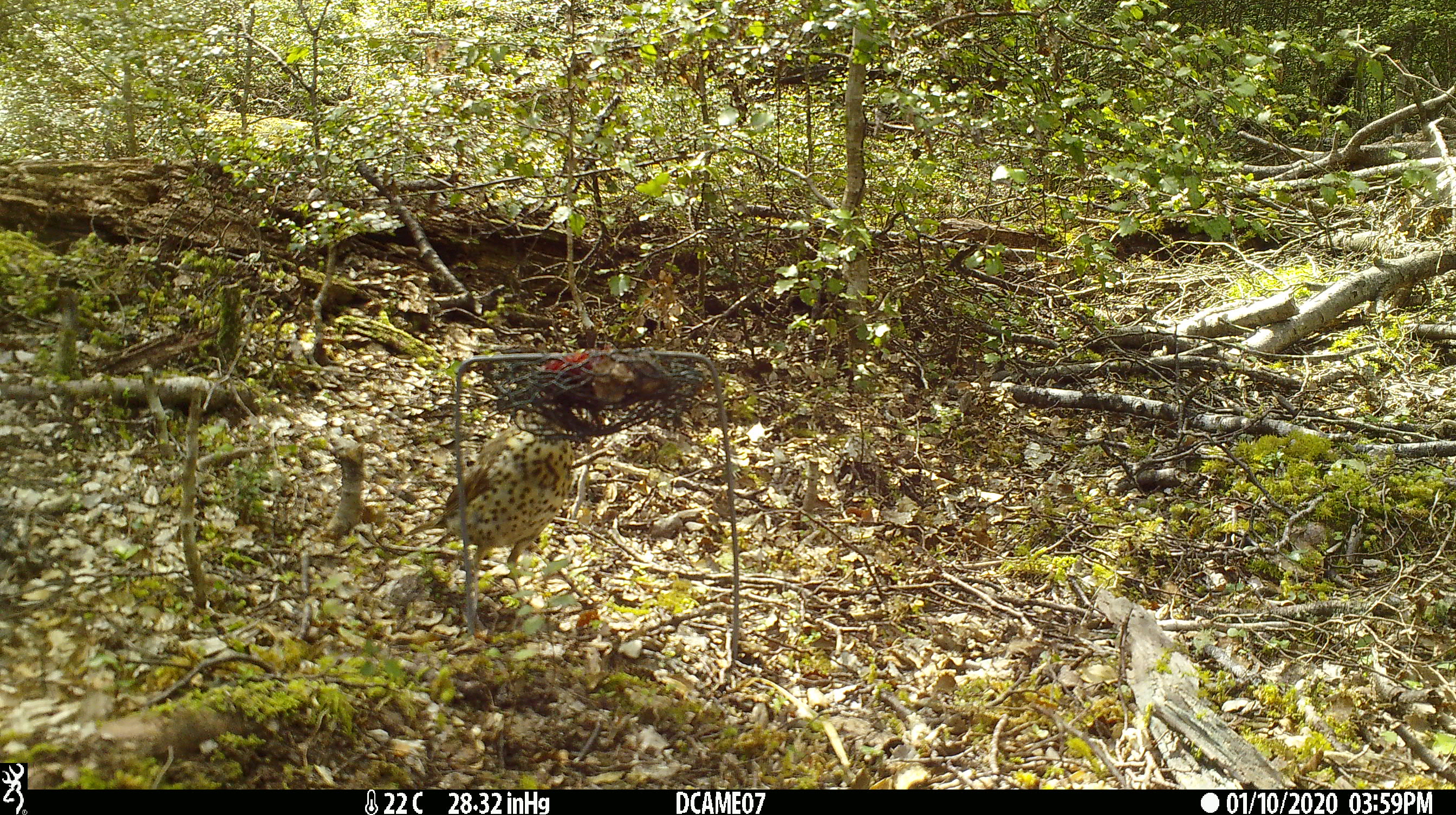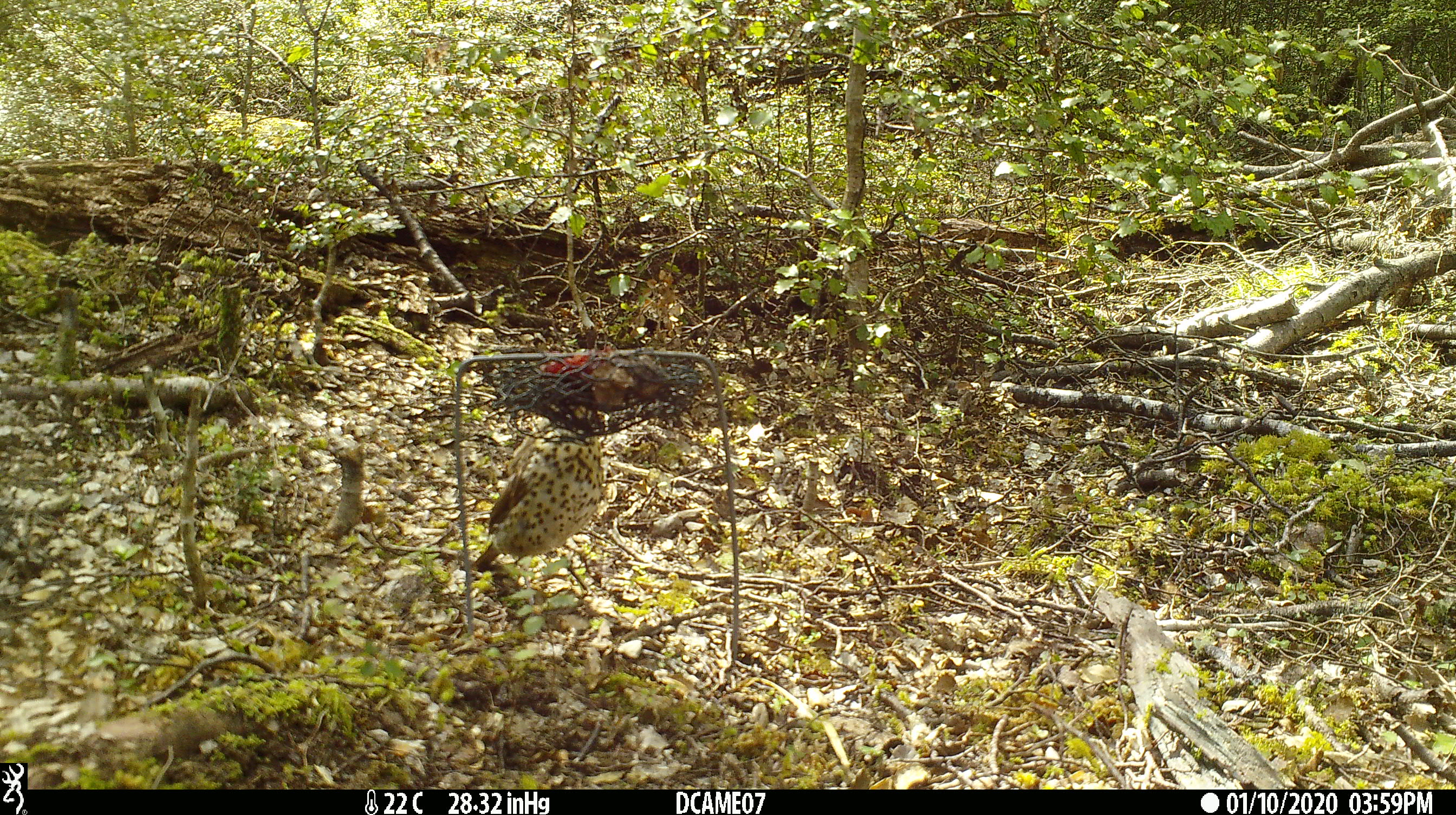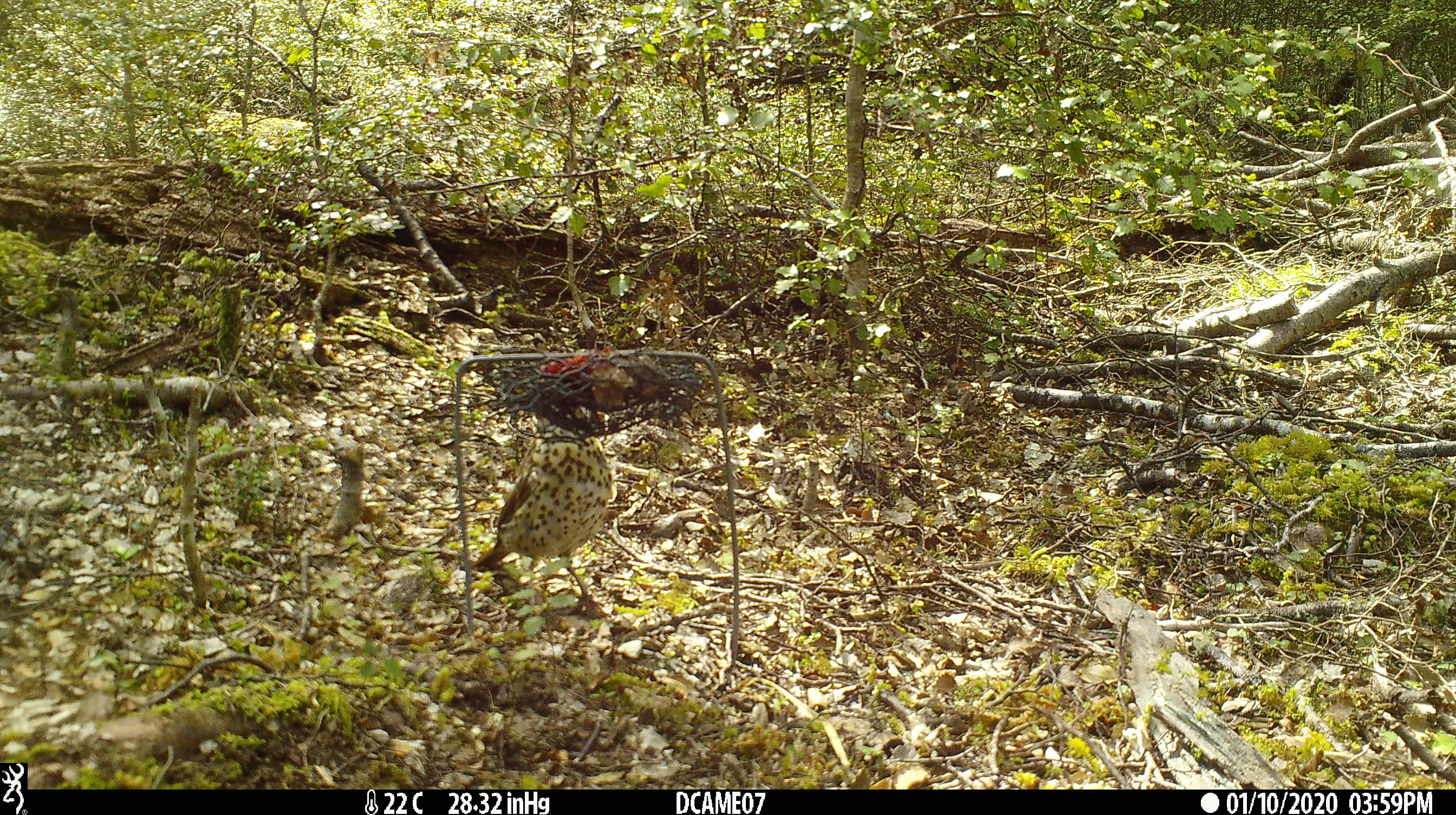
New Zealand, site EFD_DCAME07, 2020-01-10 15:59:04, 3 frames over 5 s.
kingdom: Animalia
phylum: Chordata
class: Aves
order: Passeriformes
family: Turdidae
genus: Turdus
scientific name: Turdus philomelos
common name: song thrush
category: thrush